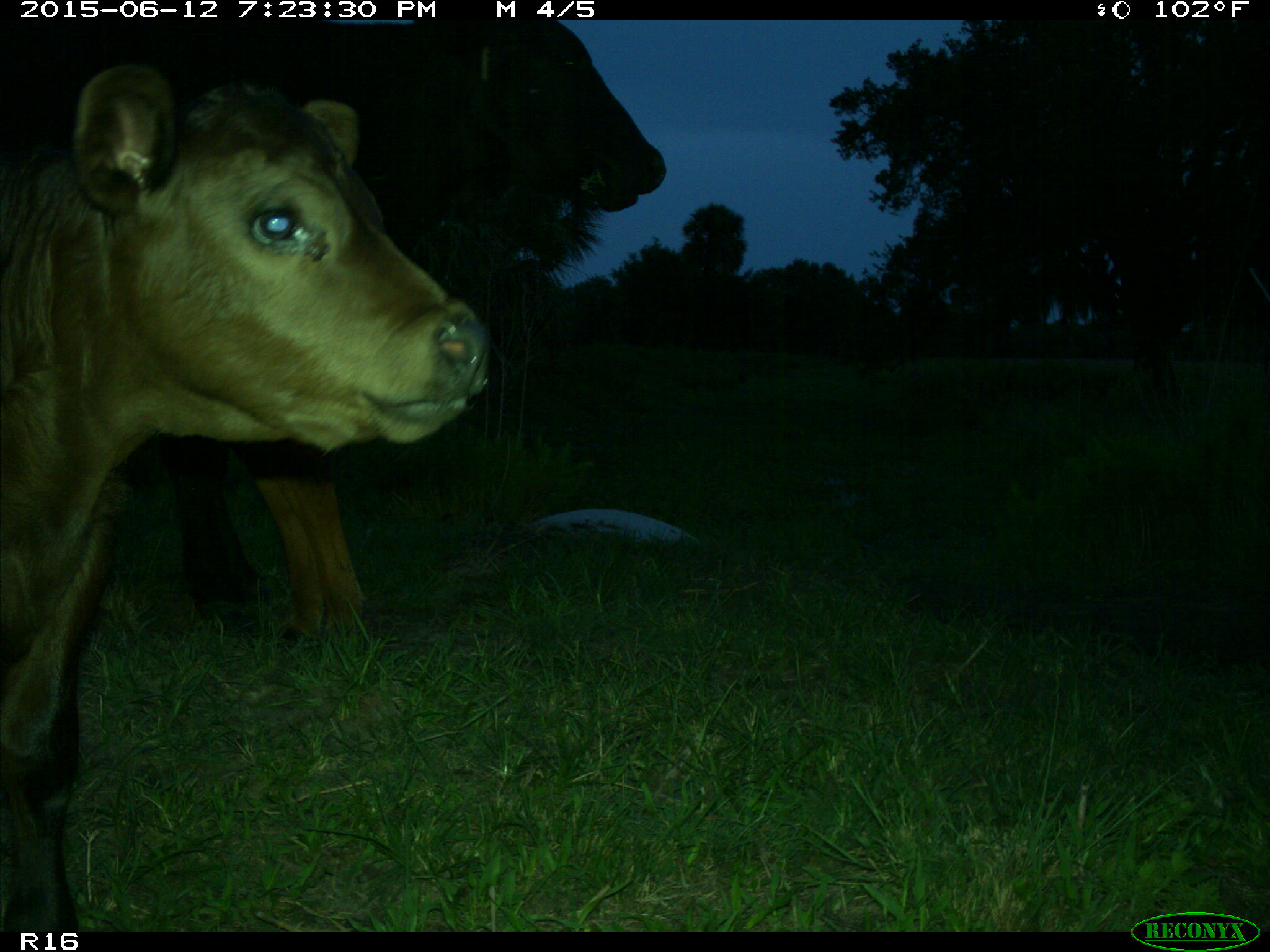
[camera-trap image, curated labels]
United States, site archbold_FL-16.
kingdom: Animalia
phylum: Chordata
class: Mammalia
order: Artiodactyla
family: Bovidae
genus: Bos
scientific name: Bos taurus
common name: domestic cow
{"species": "Bos taurus (domestic cow)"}